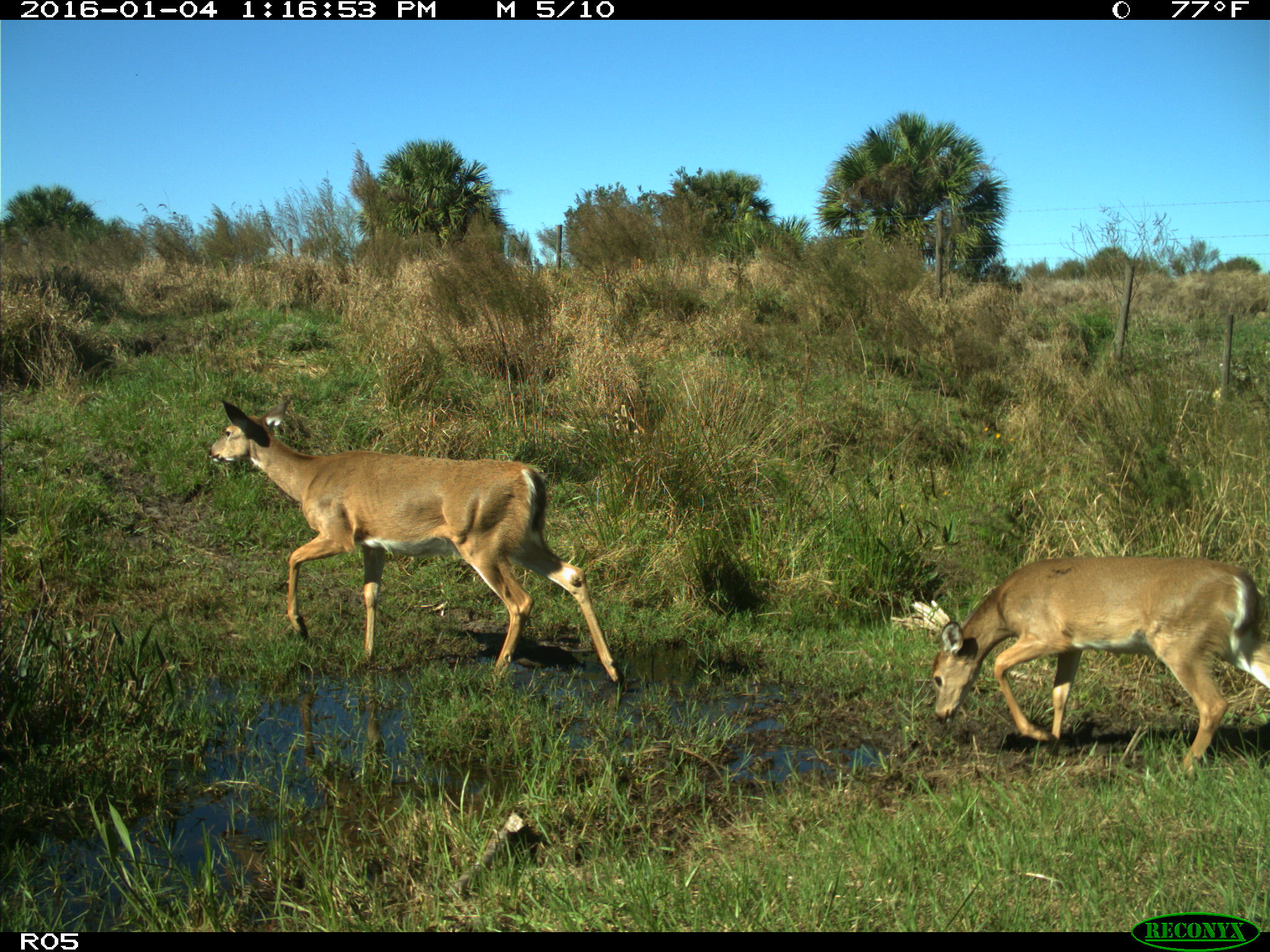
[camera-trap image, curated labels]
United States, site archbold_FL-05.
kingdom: Animalia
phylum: Chordata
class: Mammalia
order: Artiodactyla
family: Cervidae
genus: Odocoileus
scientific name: Odocoileus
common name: deer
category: unidentified deer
Unidentified deer (deer) (Odocoileus).